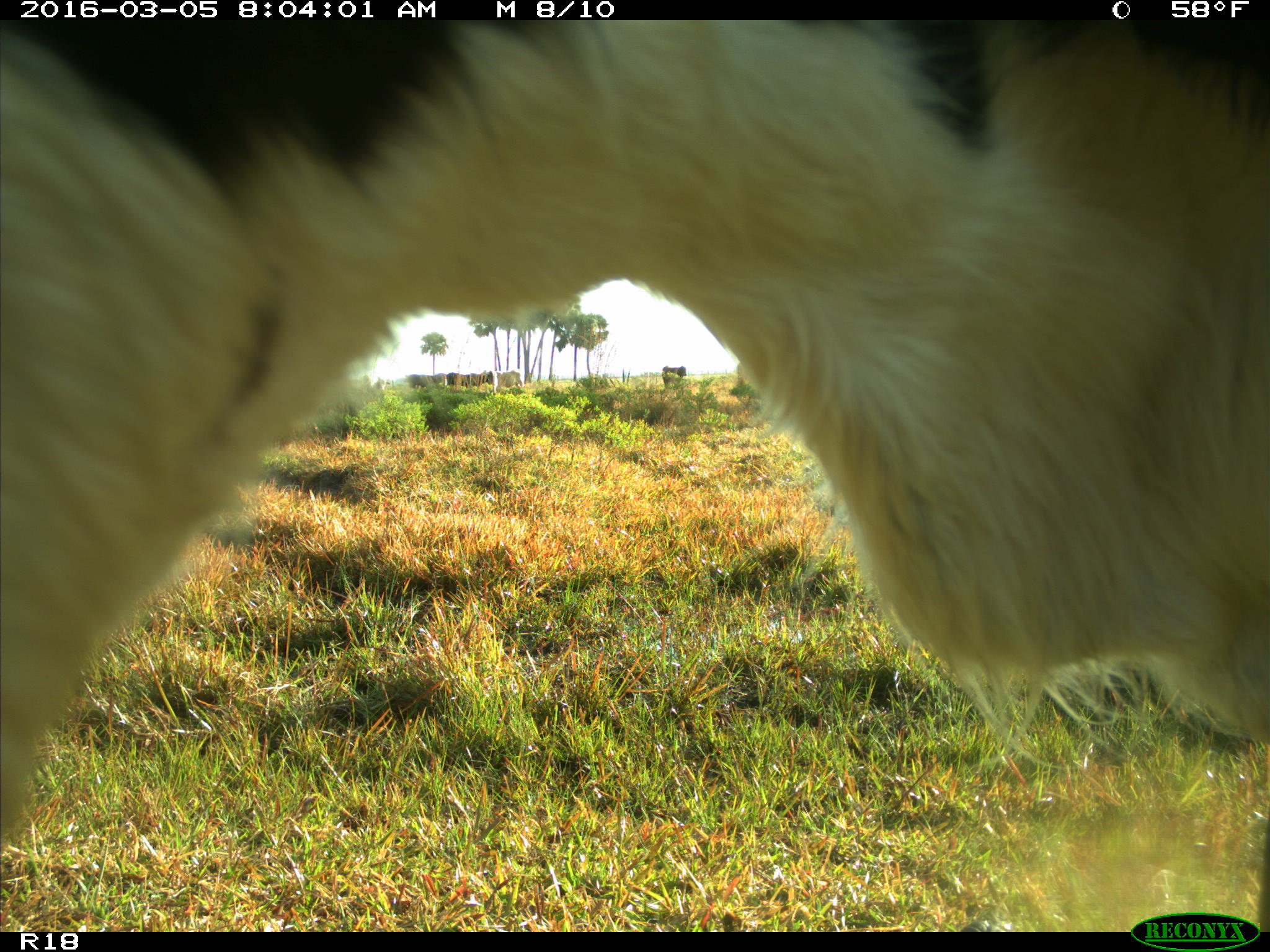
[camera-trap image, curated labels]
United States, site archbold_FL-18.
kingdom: Animalia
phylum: Chordata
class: Mammalia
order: Artiodactyla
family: Bovidae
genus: Bos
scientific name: Bos taurus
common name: domestic cow